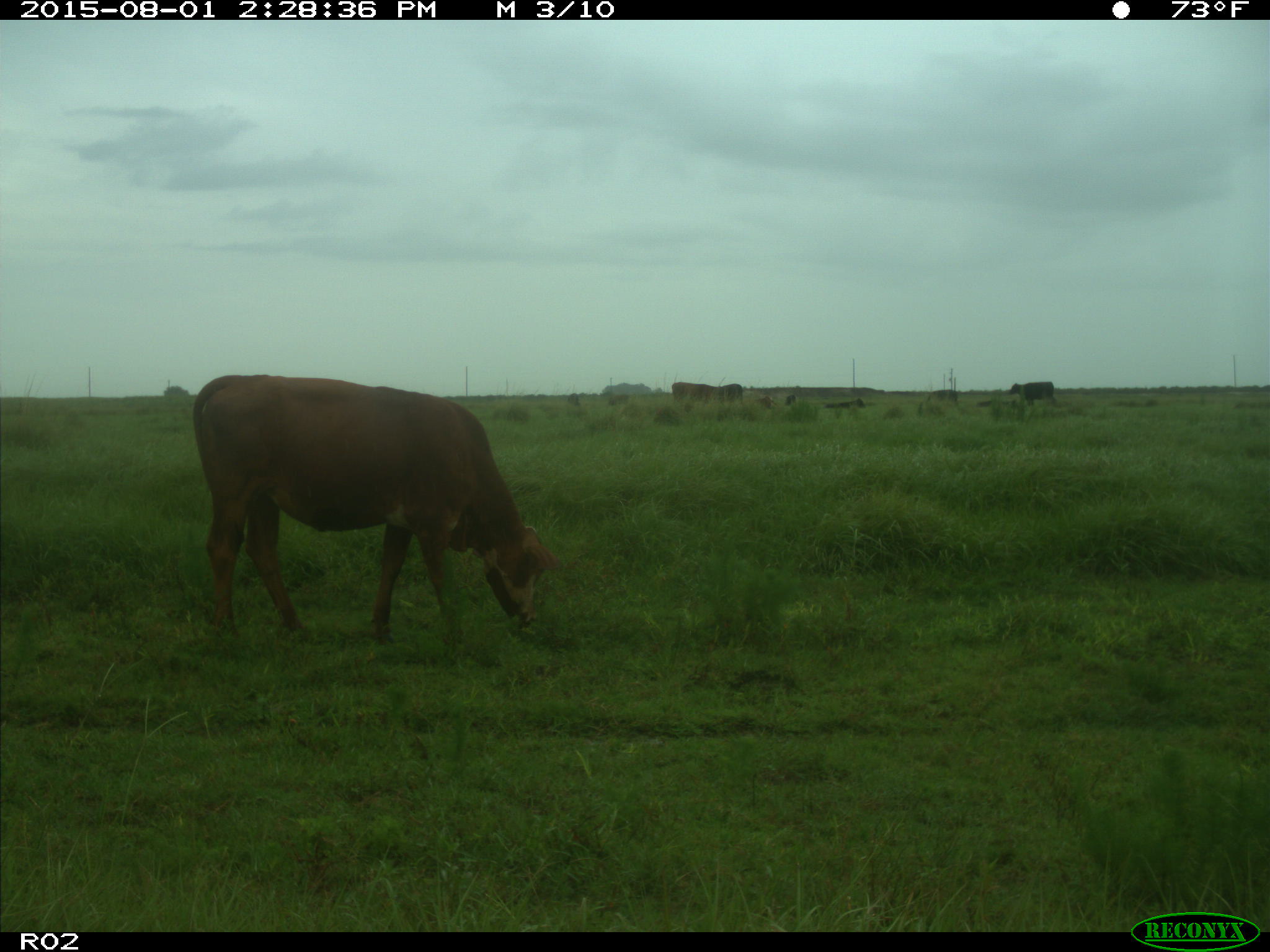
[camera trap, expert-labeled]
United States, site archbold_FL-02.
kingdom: Animalia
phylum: Chordata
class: Mammalia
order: Artiodactyla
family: Bovidae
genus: Bos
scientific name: Bos taurus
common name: domestic cow